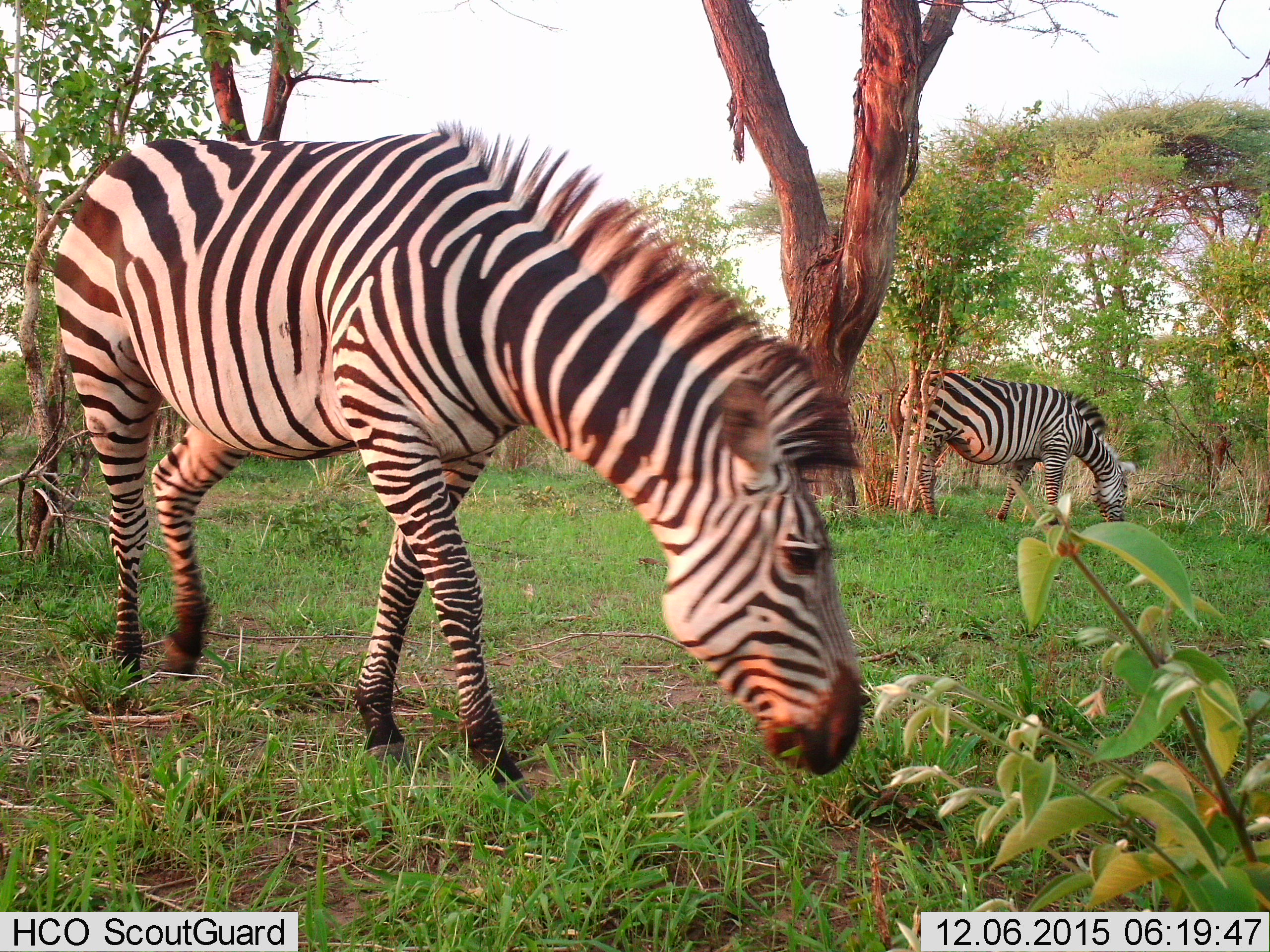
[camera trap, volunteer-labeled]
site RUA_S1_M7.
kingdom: Animalia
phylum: Chordata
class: Mammalia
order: Perissodactyla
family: Equidae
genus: Equus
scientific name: Equus quagga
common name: plains zebra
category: zebraplains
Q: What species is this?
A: Zebraplains (plains zebra) (Equus quagga).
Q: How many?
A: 2.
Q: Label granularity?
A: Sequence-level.